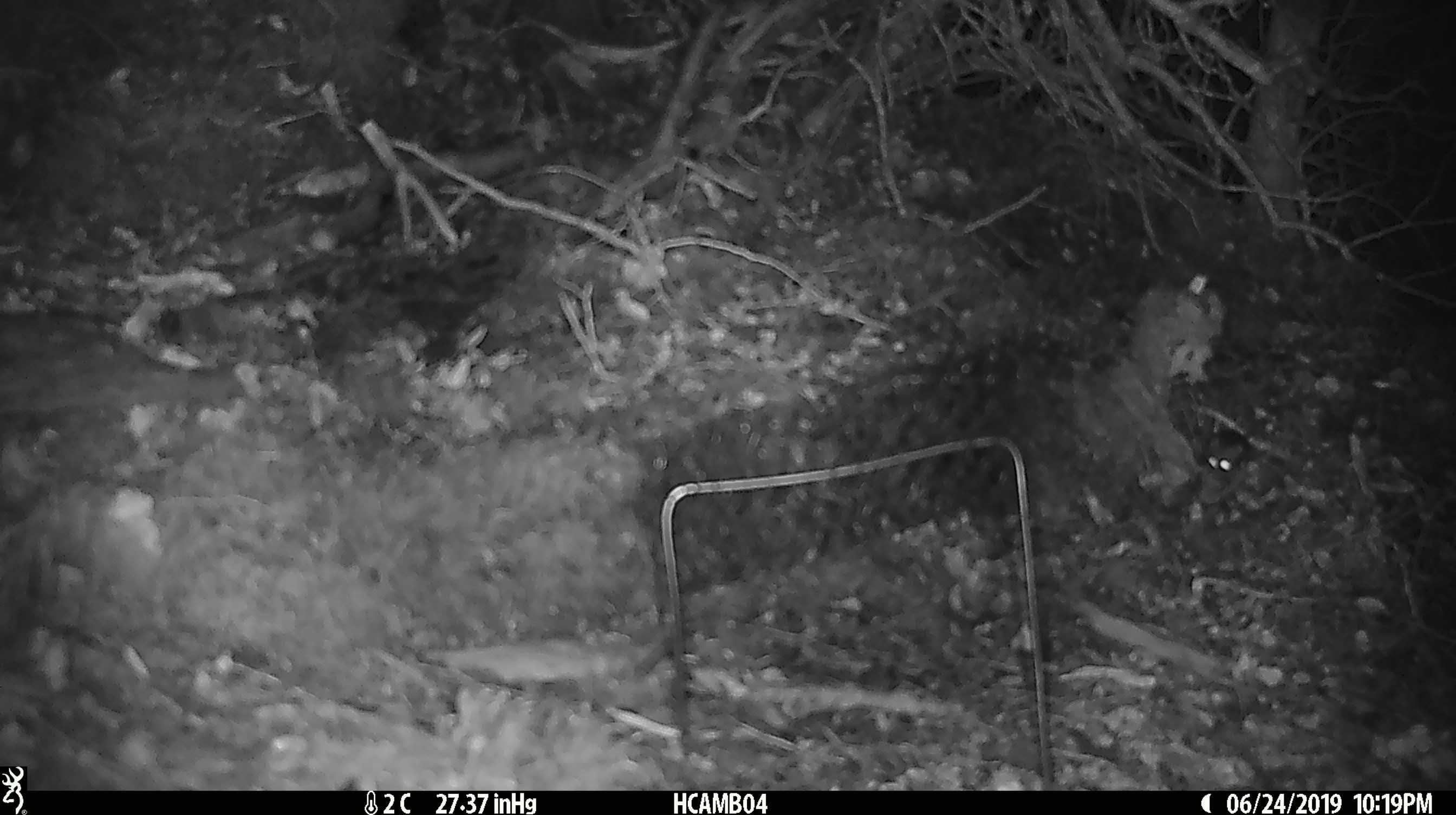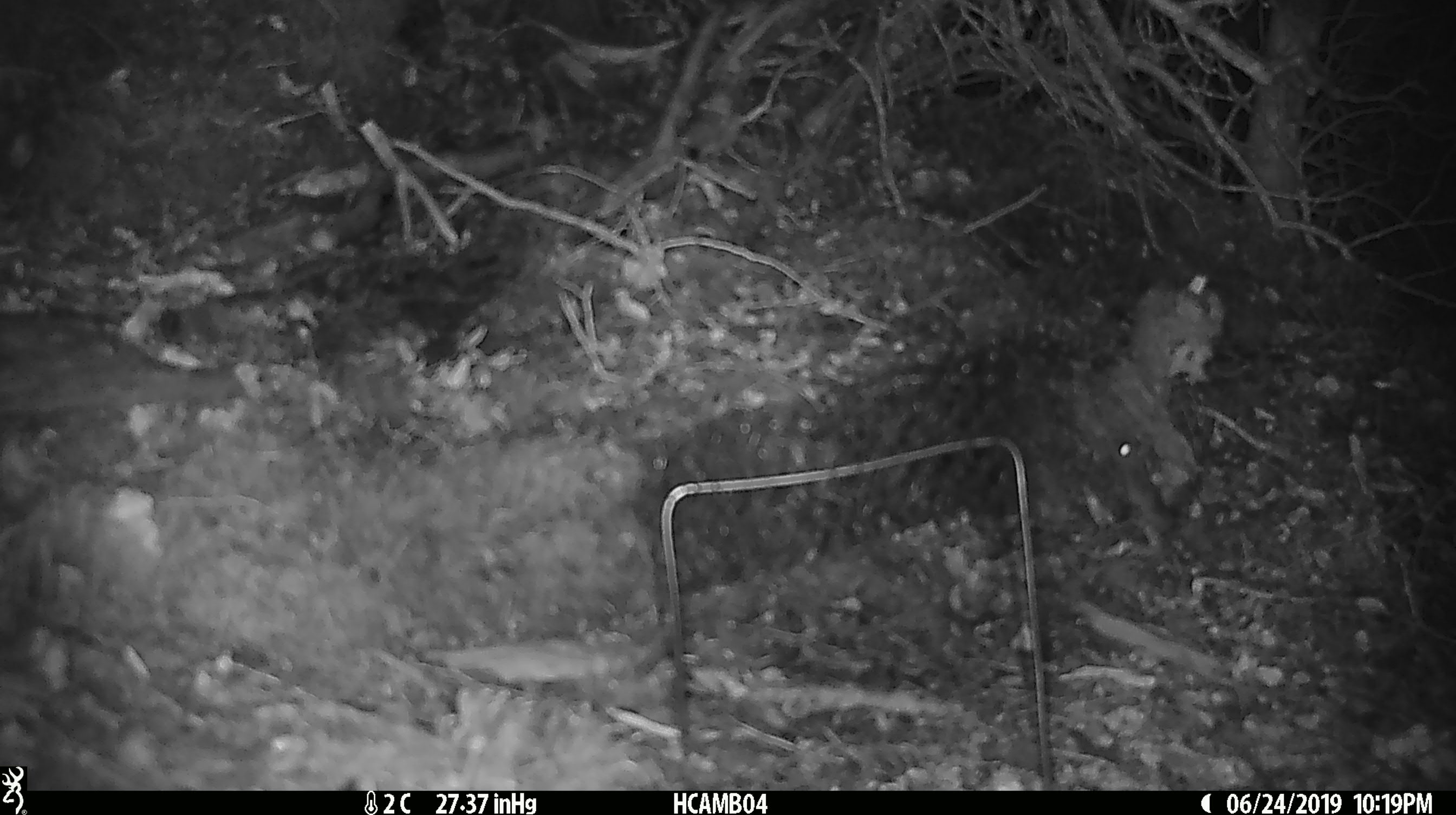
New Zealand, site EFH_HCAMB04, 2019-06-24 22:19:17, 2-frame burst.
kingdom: Animalia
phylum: Chordata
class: Mammalia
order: Rodentia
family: Muridae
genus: Mus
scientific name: Mus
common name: mouse